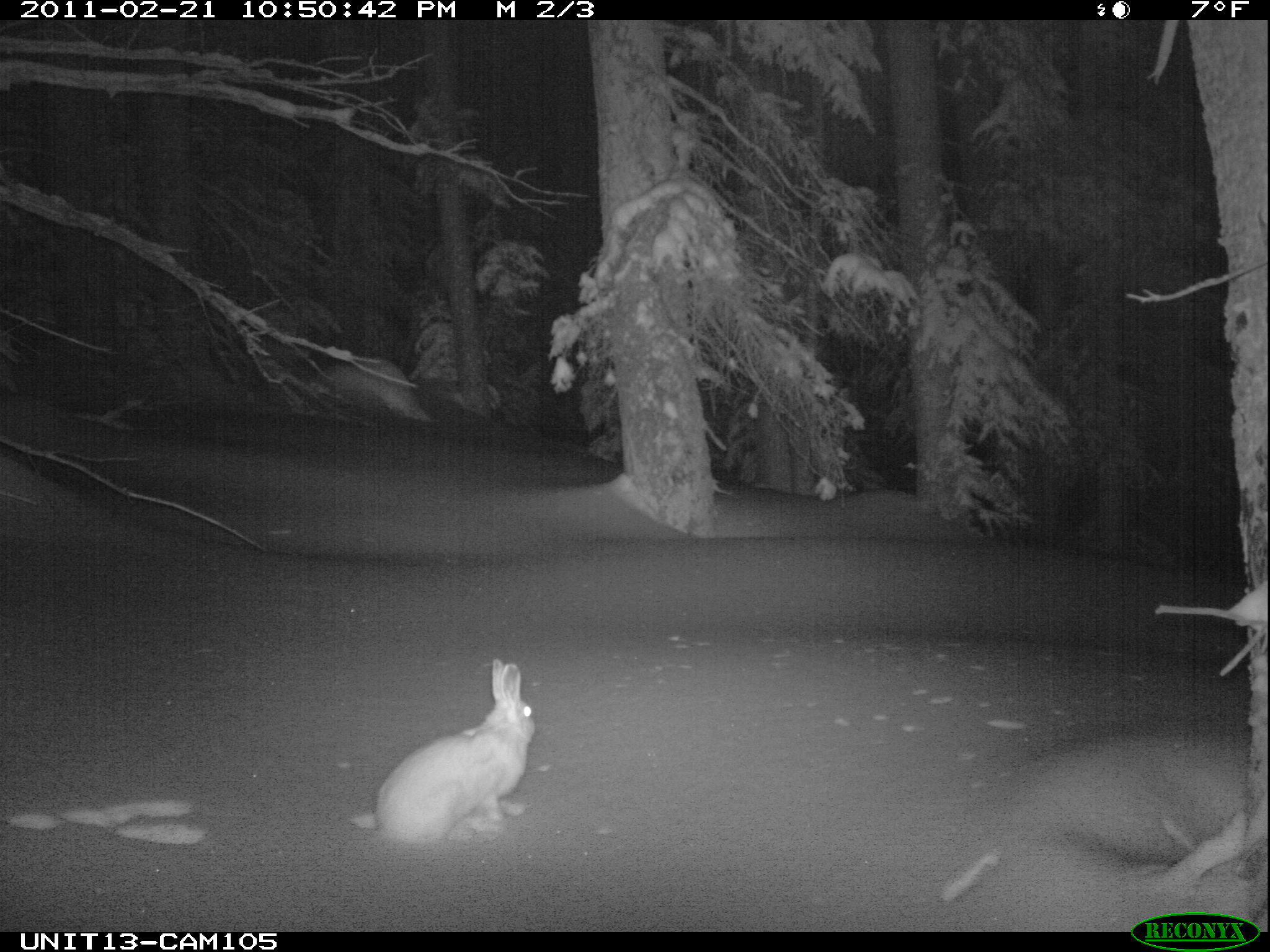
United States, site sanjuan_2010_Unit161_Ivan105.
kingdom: Animalia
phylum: Chordata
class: Mammalia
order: Lagomorpha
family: Leporidae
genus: Lepus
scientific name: Lepus americanus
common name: snowshoe hare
Lepus americanus (snowshoe hare).